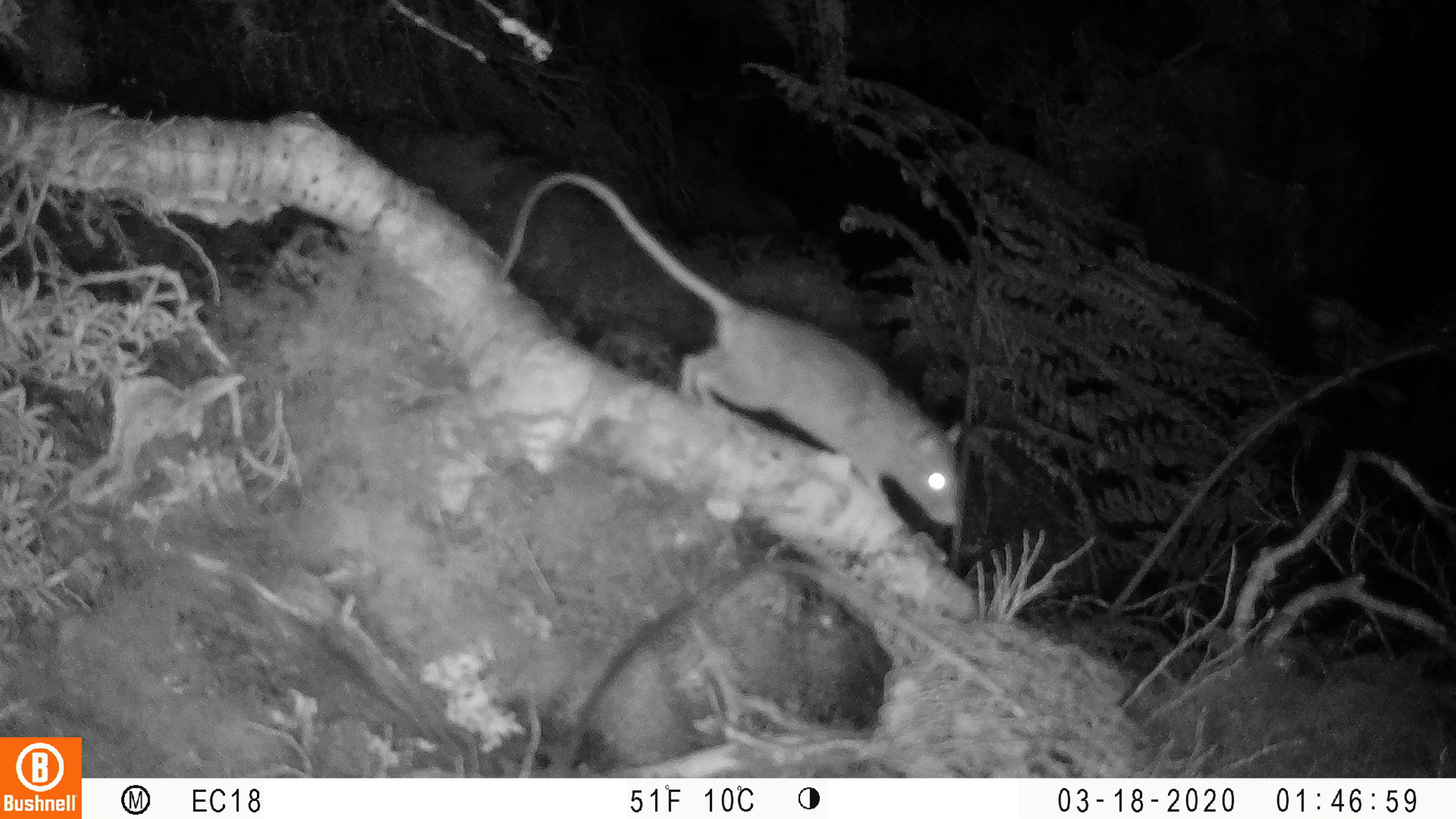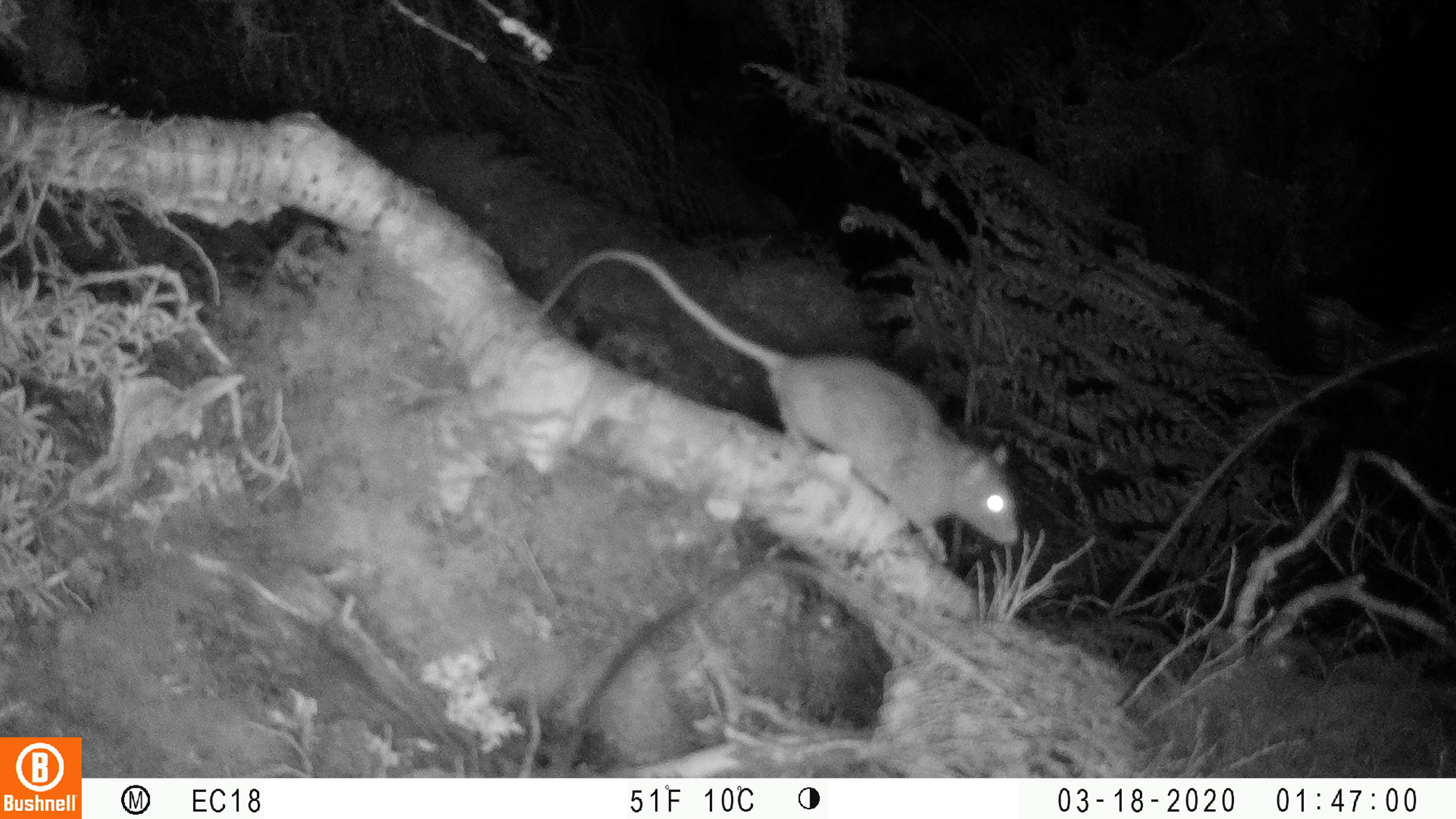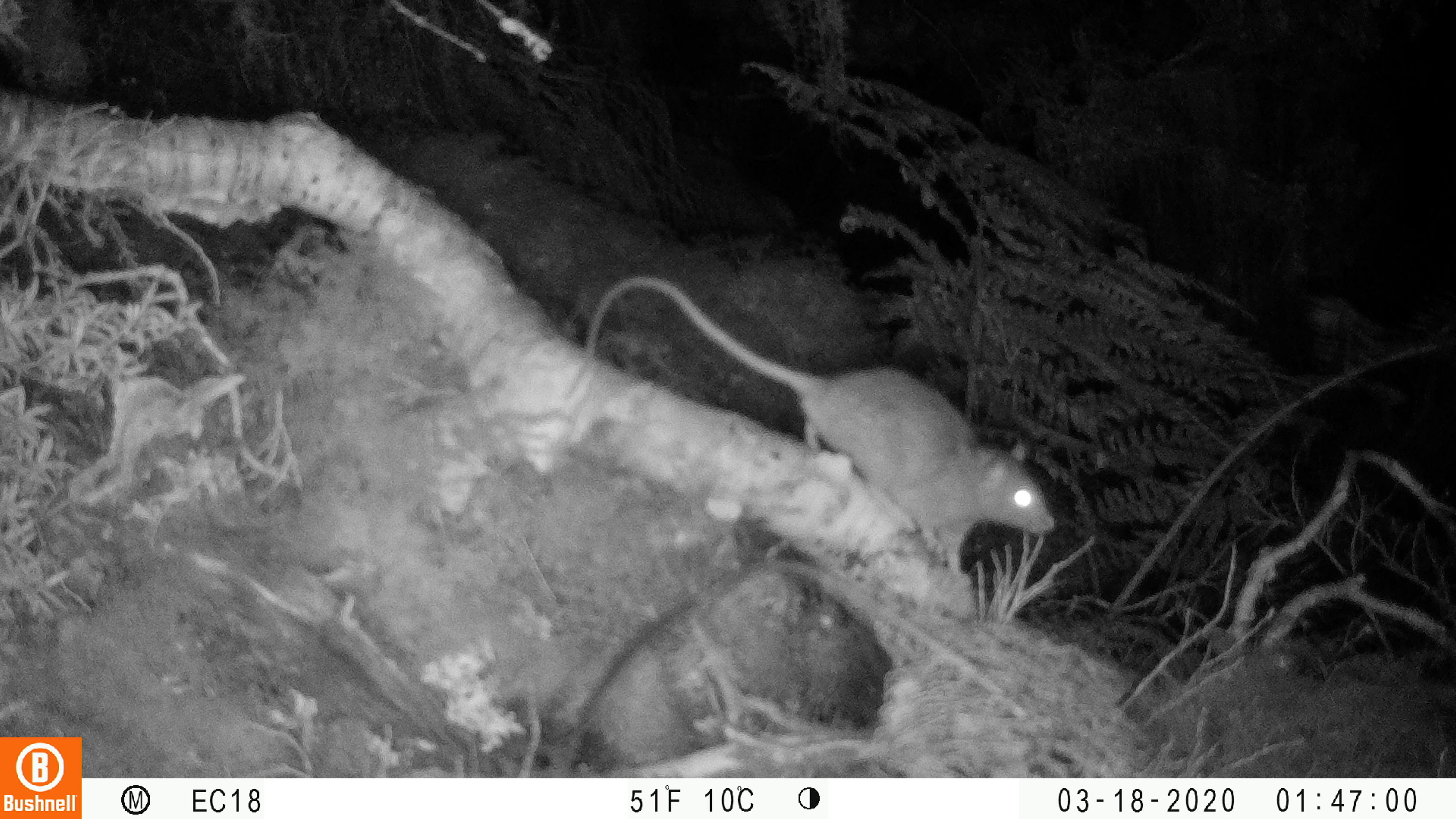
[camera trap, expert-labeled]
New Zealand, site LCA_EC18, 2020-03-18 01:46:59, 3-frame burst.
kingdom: Animalia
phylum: Chordata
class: Mammalia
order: Rodentia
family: Muridae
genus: Rattus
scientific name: Rattus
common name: rat